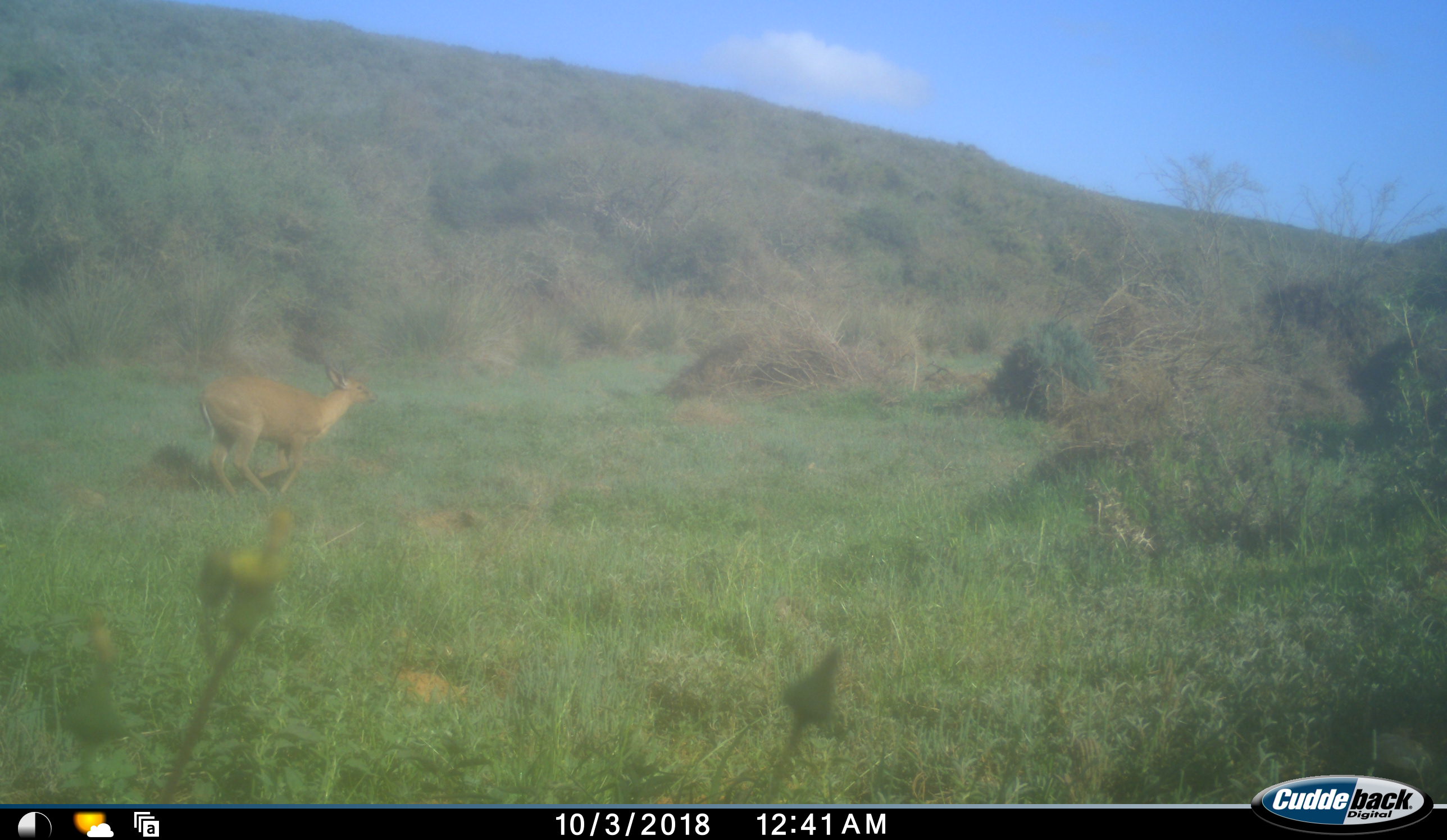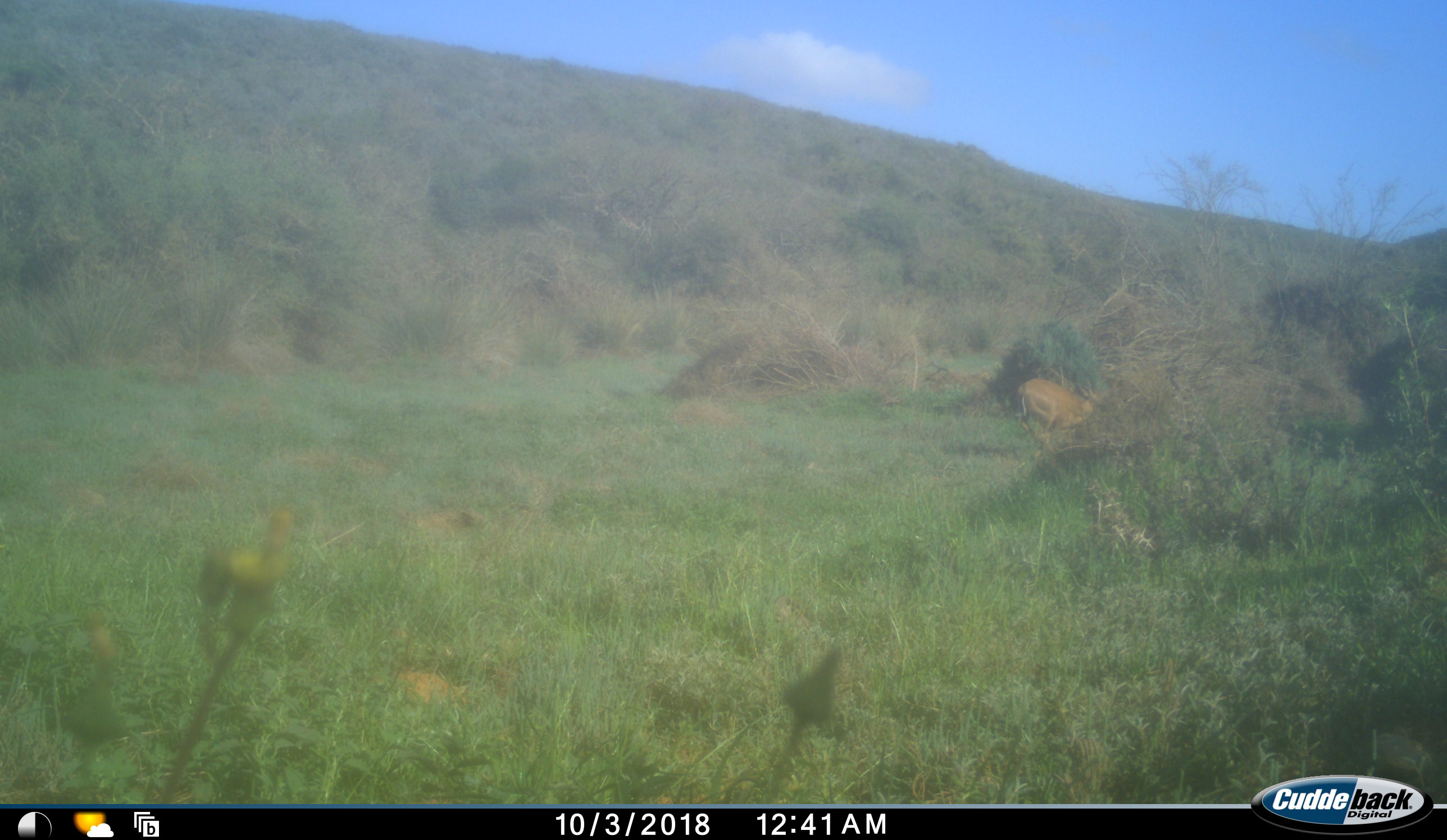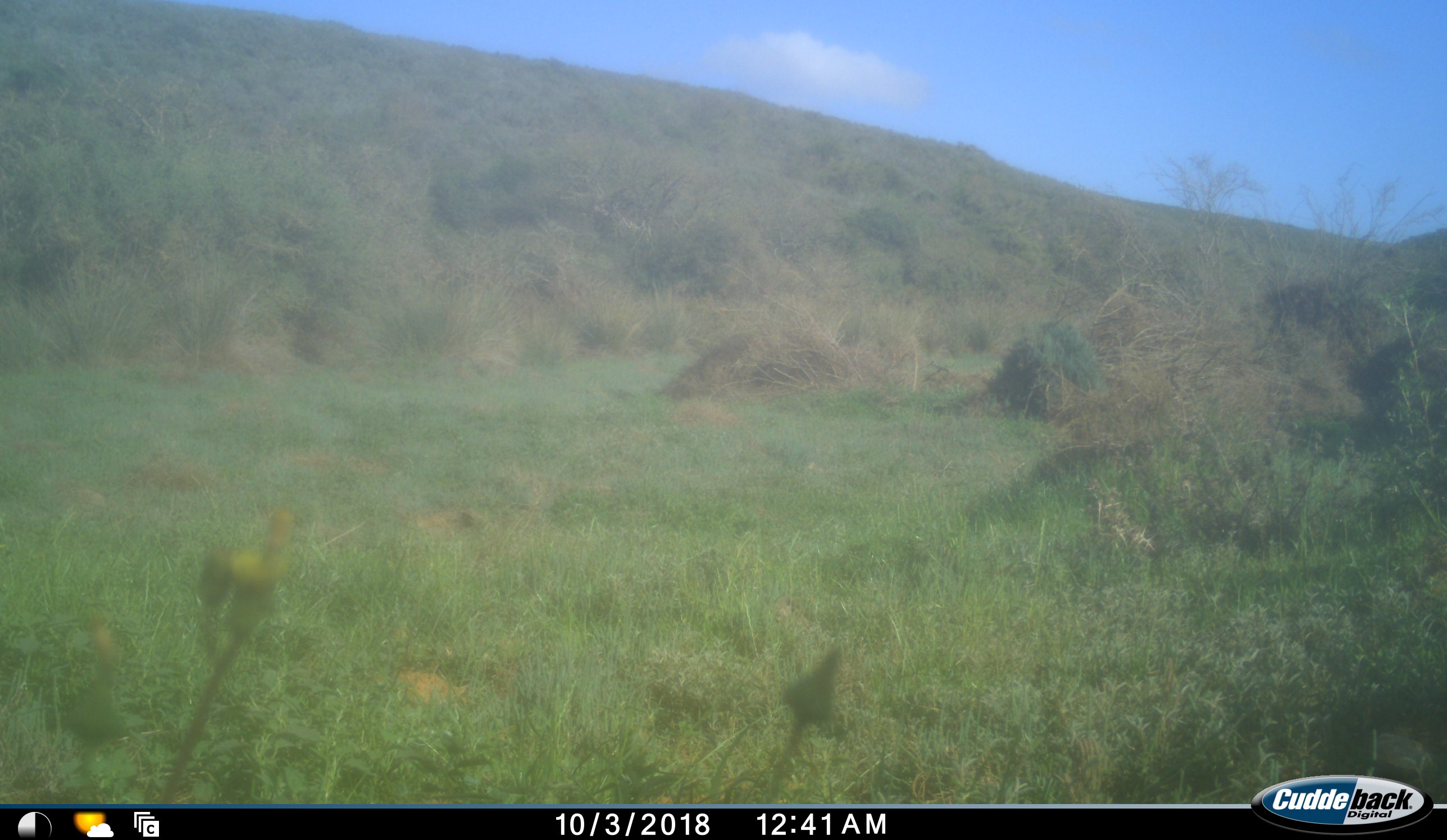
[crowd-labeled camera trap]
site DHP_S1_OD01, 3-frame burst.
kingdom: Animalia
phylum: Chordata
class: Mammalia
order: Artiodactyla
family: Bovidae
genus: Sylvicapra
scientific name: Sylvicapra grimmia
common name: common duiker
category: duikercommongrey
Duikercommongrey (common duiker) (Sylvicapra grimmia), count 1. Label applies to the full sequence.